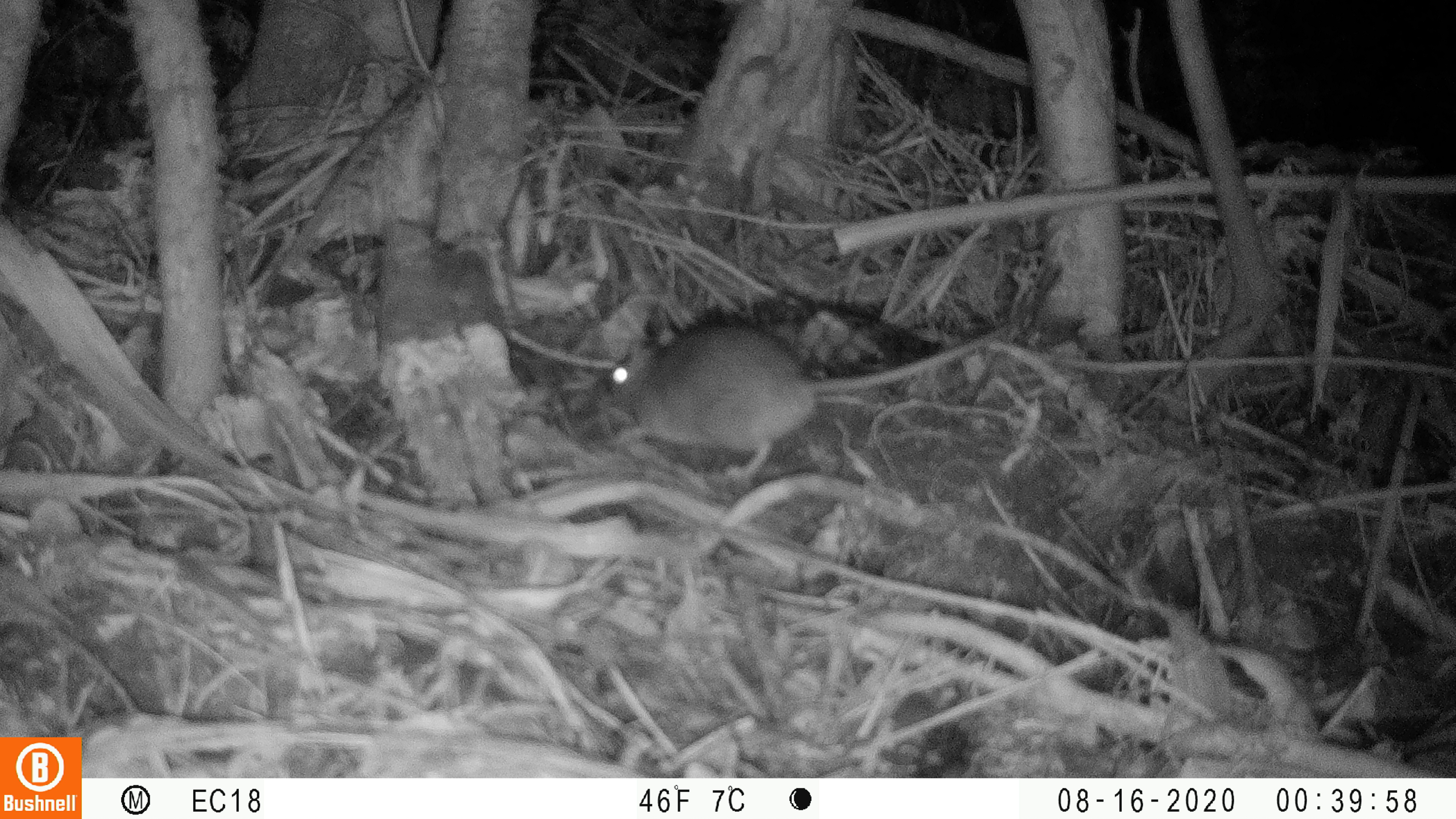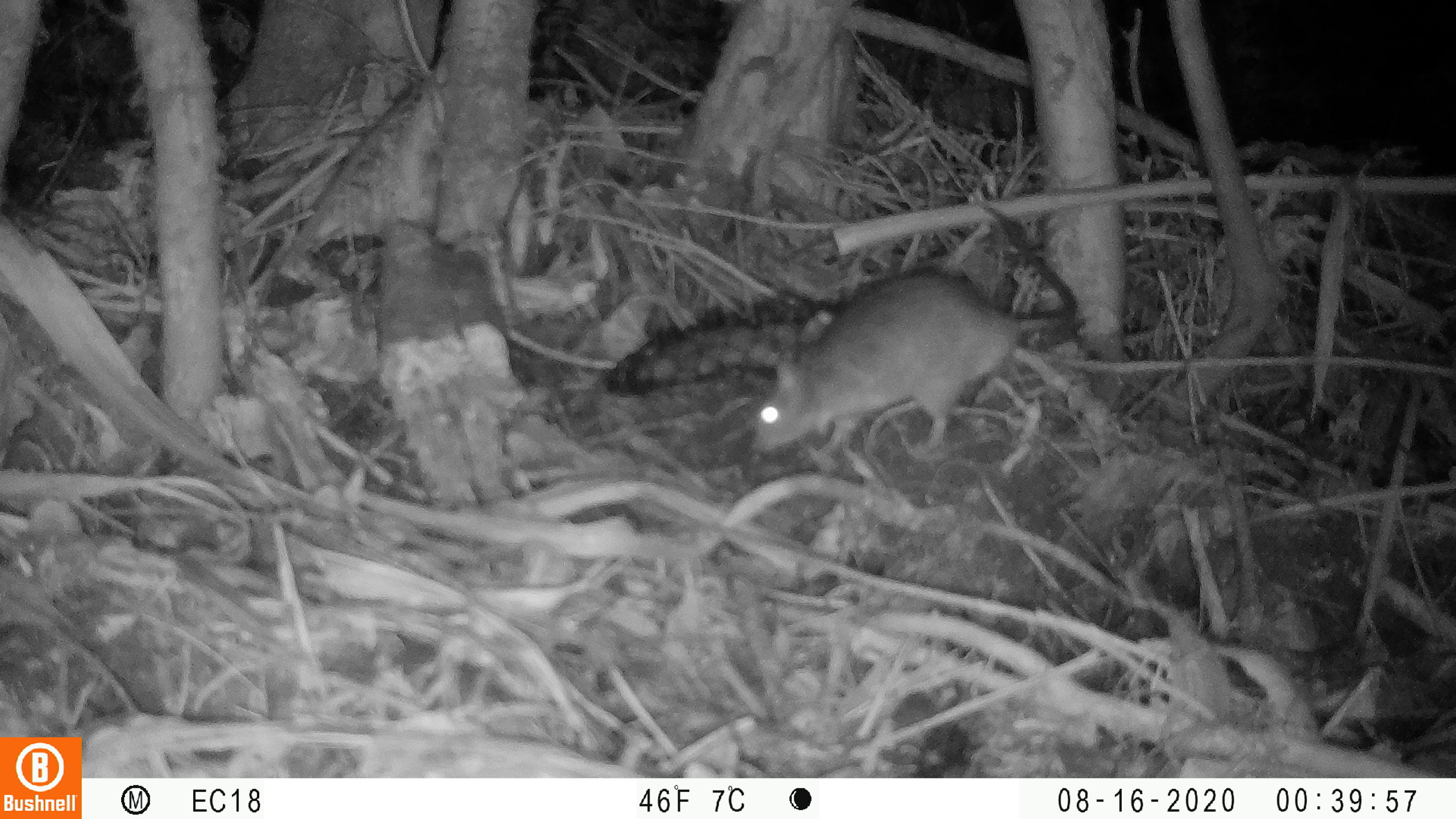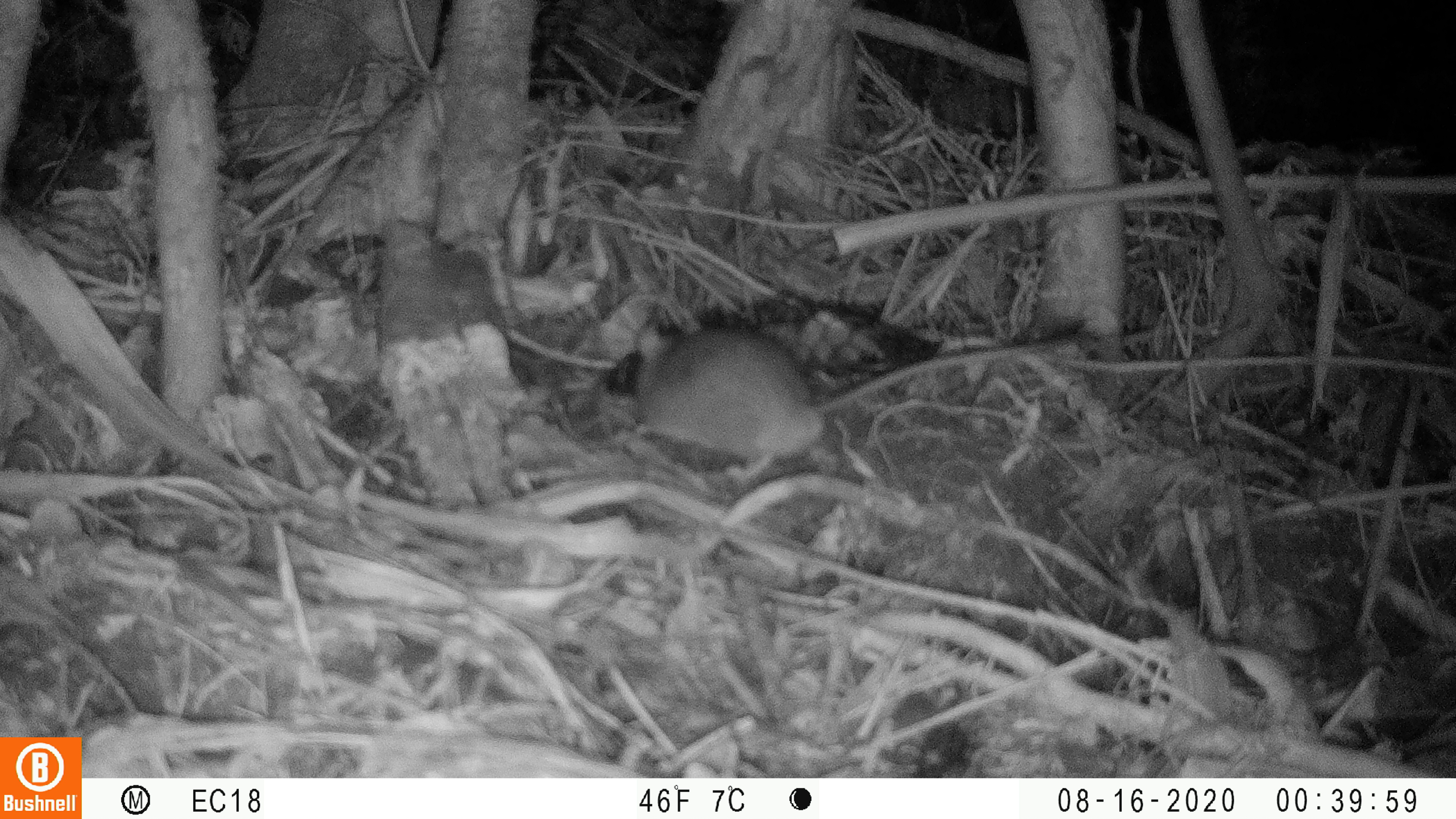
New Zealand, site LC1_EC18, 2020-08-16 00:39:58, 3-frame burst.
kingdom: Animalia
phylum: Chordata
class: Mammalia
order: Rodentia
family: Muridae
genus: Rattus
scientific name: Rattus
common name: rat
Rat (Rattus).